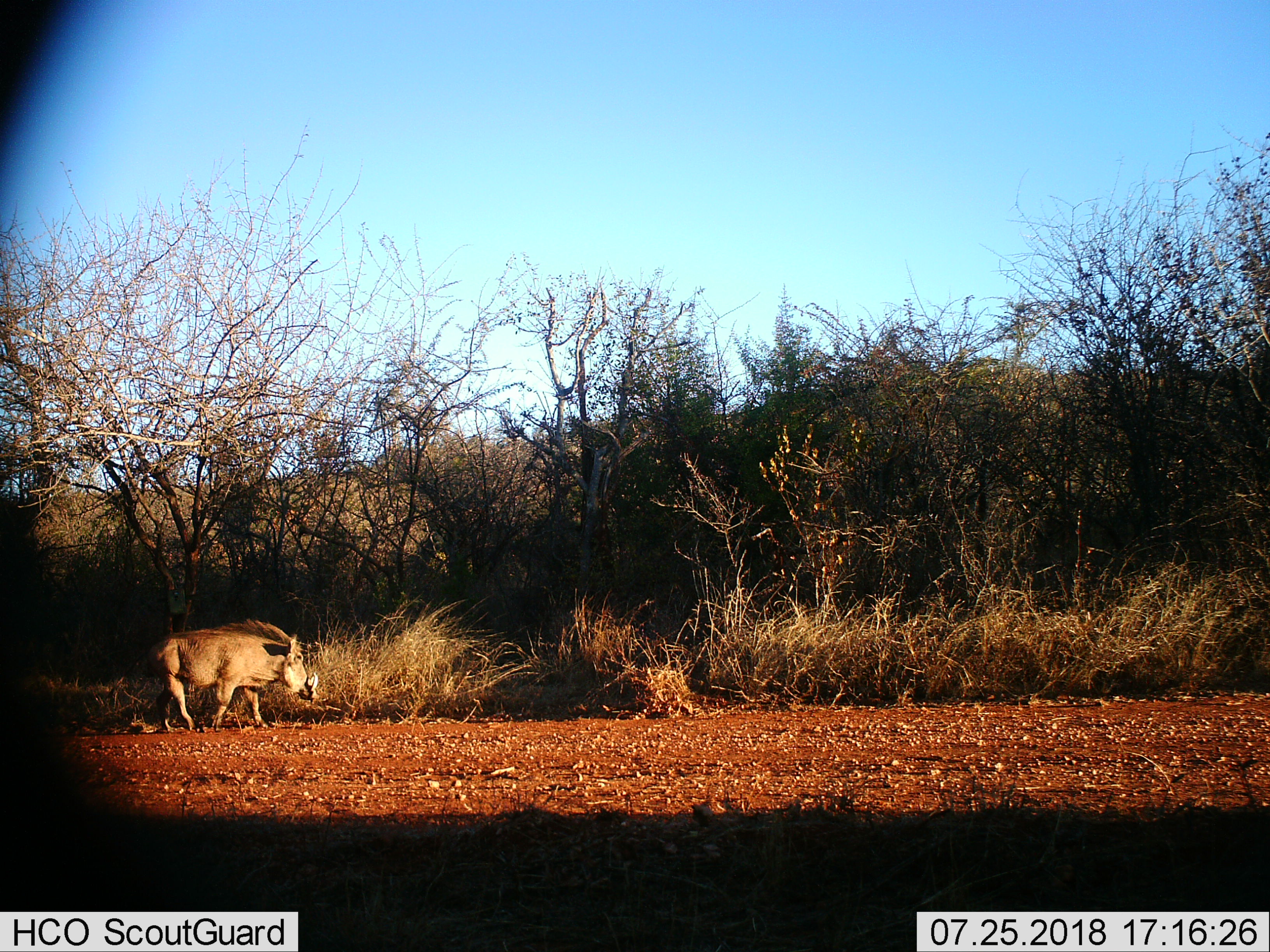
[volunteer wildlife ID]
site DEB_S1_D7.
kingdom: Animalia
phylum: Chordata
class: Mammalia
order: Artiodactyla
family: Suidae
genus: Phacochoerus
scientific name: Phacochoerus africanus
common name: warthog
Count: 1.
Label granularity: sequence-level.